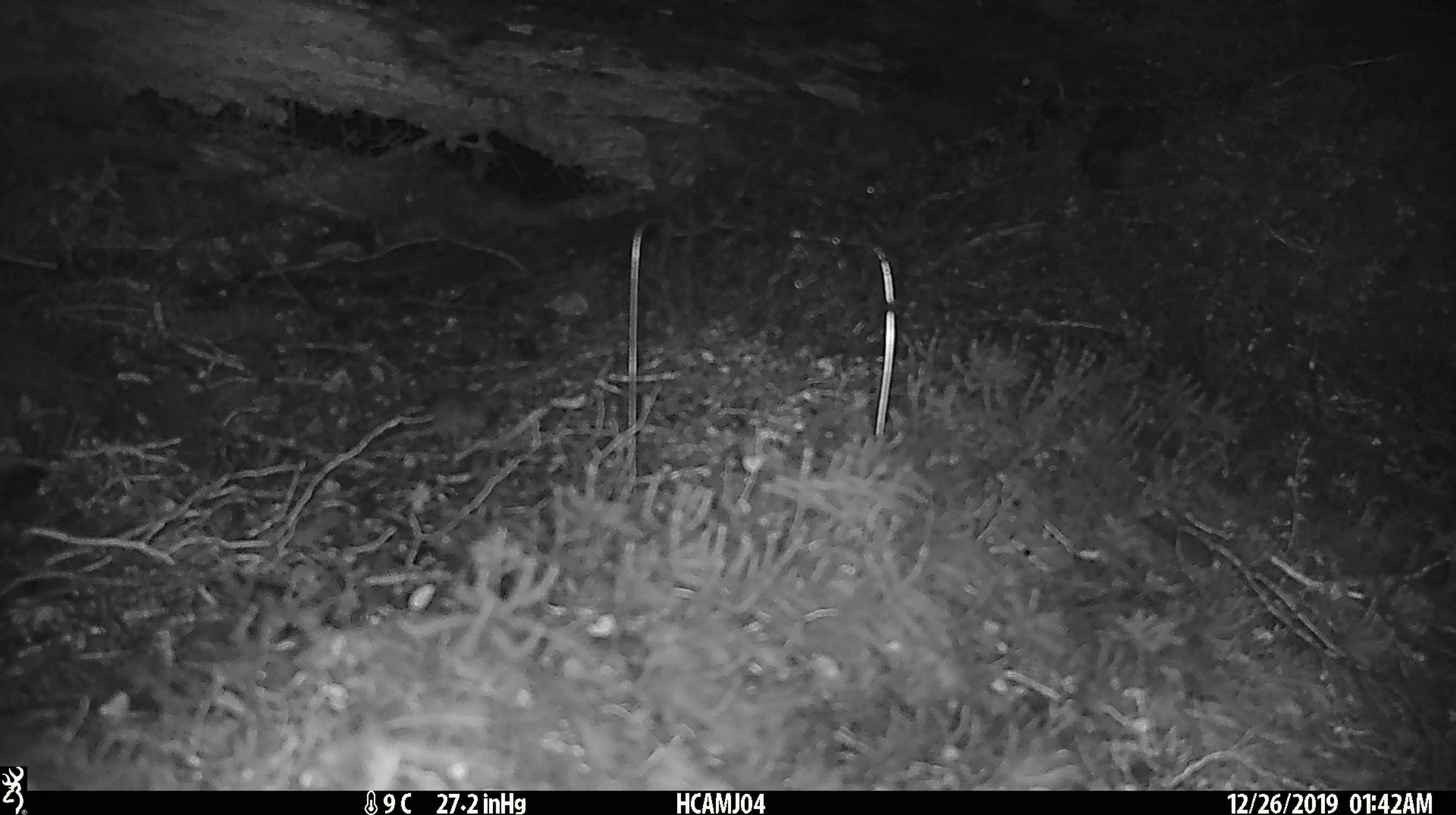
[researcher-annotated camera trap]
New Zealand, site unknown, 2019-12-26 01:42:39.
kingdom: Animalia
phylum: Chordata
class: Mammalia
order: Rodentia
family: Muridae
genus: Mus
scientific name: Mus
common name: mouse